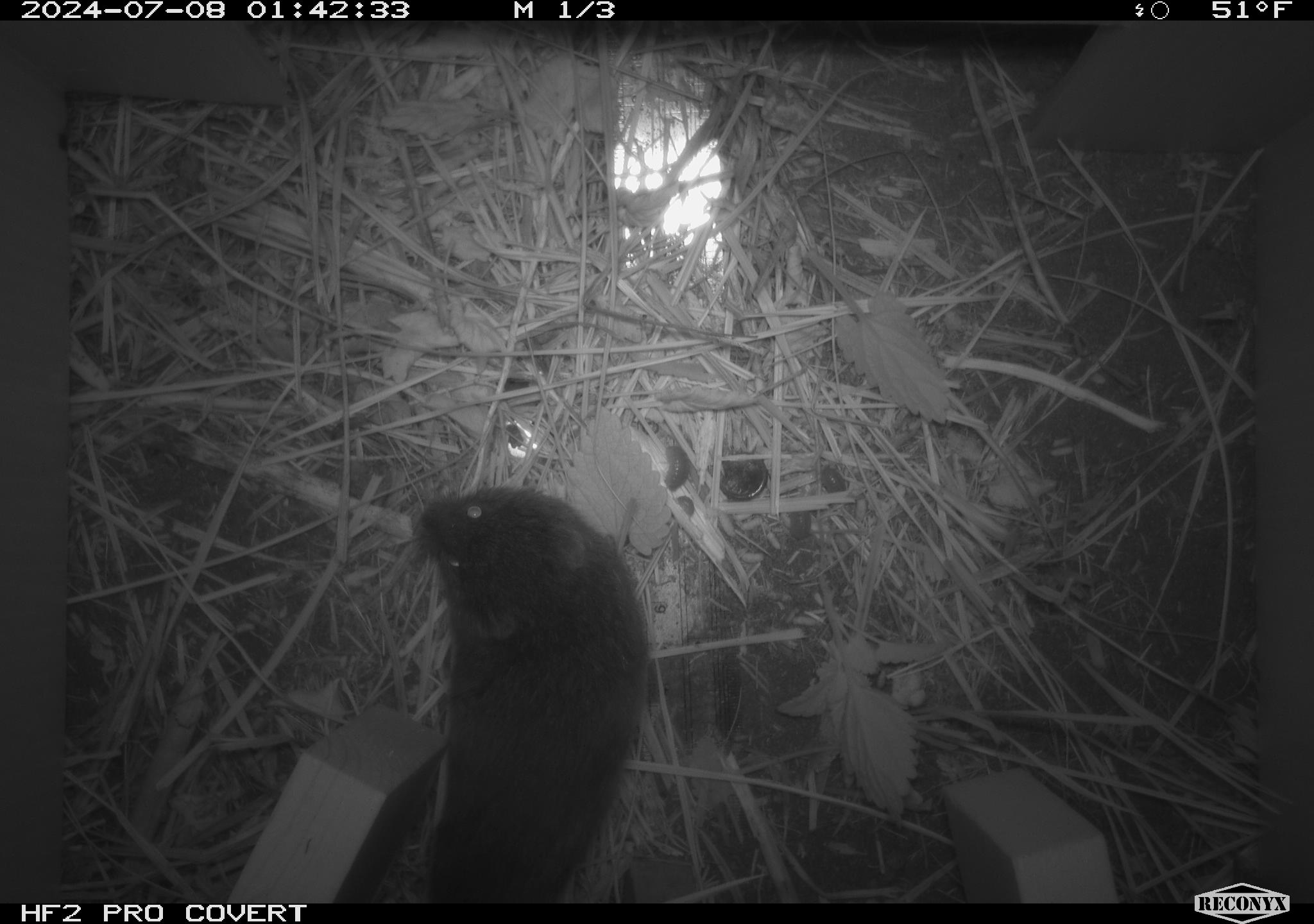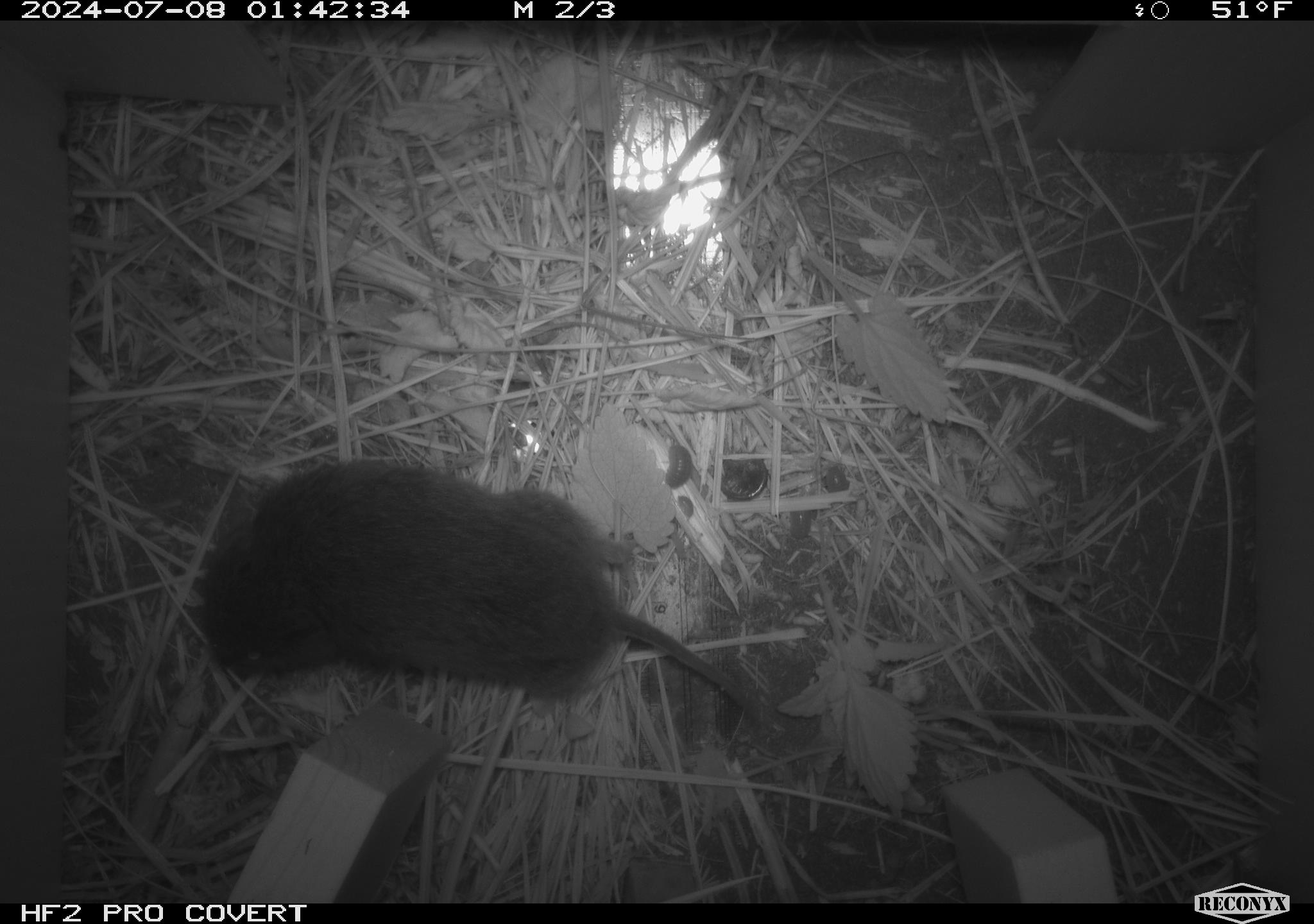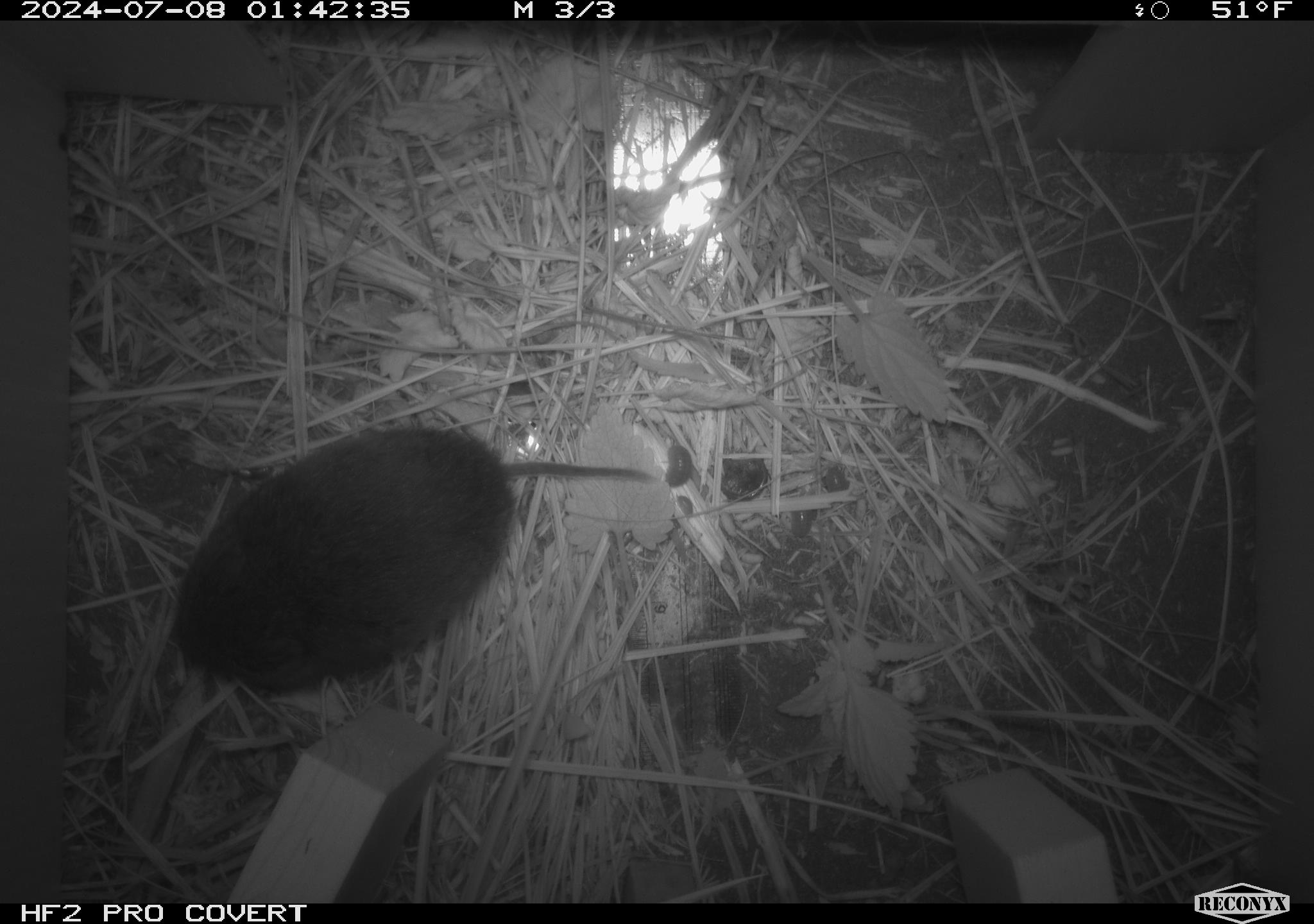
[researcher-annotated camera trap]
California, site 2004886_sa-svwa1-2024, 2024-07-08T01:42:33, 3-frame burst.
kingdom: Animalia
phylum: Chordata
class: Mammalia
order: Rodentia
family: Cricetidae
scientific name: Arvicolinae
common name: voles, lemmings, and muskrats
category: arvicolinae subfamily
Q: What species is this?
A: Arvicolinae subfamily (voles, lemmings, and muskrats) (Arvicolinae).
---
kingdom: Animalia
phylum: Arthropoda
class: Malacostraca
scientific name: Malacostraca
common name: amphipods, crabs, isopods, krill, lobsters and shrimps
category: malacostracan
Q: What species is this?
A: Malacostracan (amphipods, crabs, isopods, krill, lobsters and shrimps) (Malacostraca).